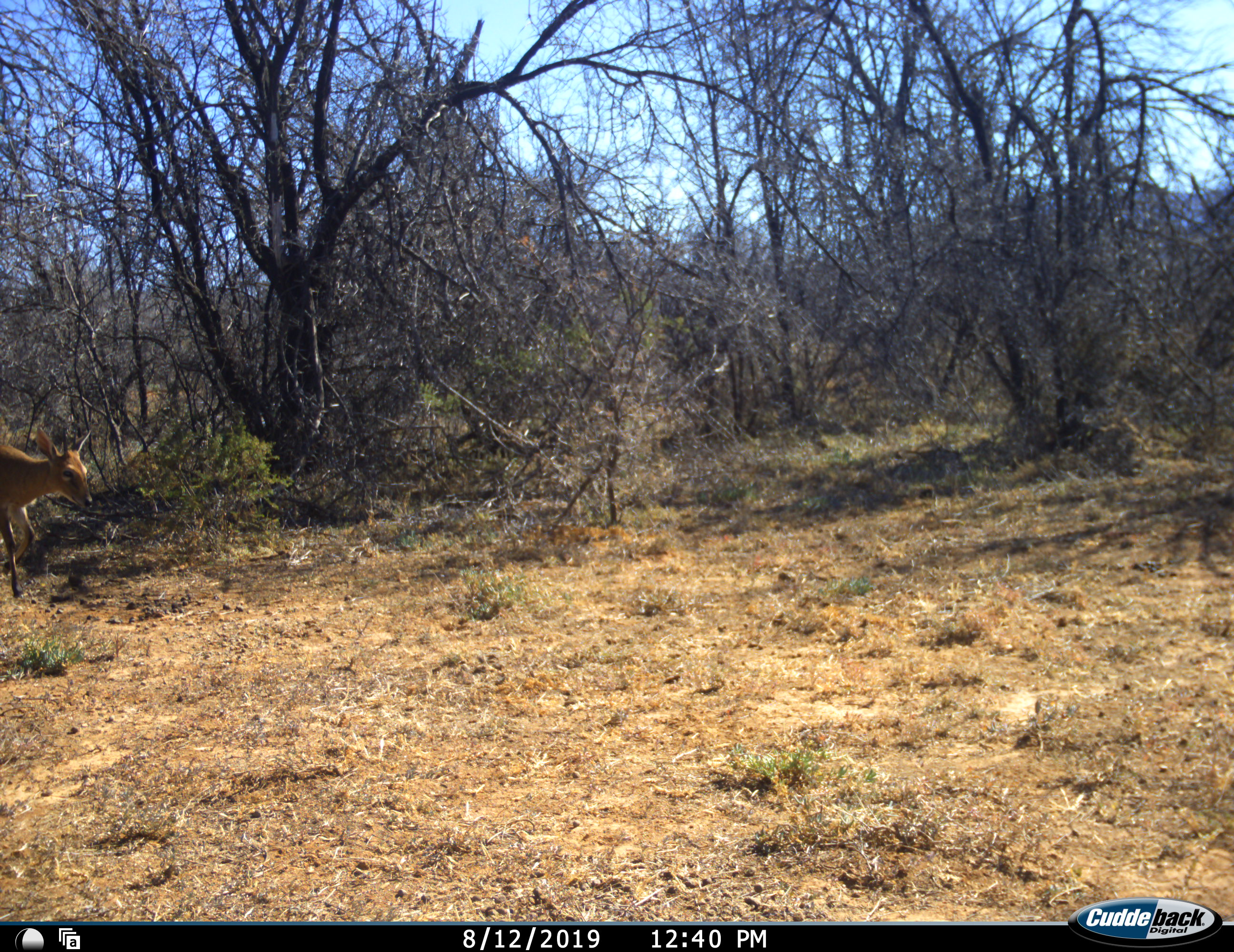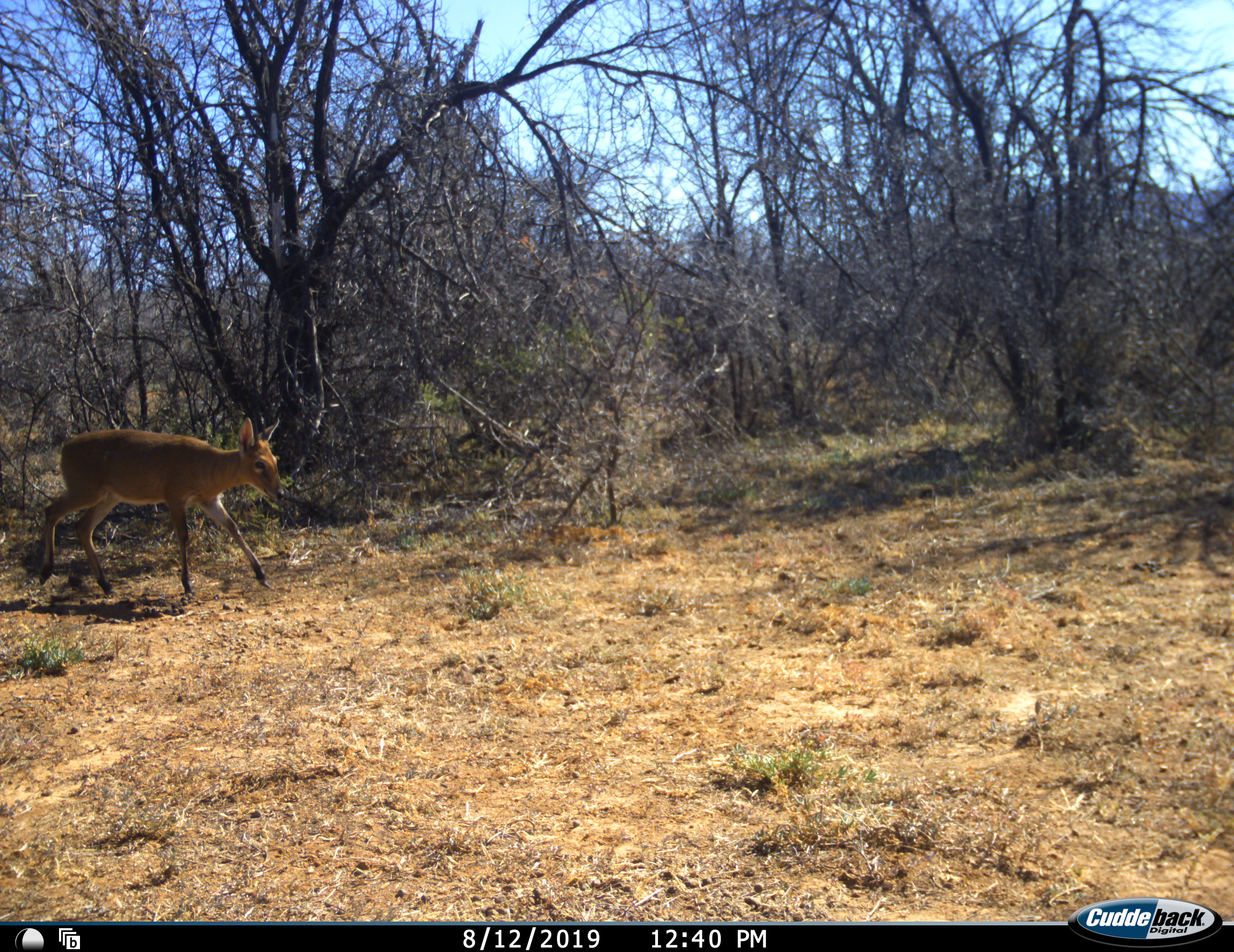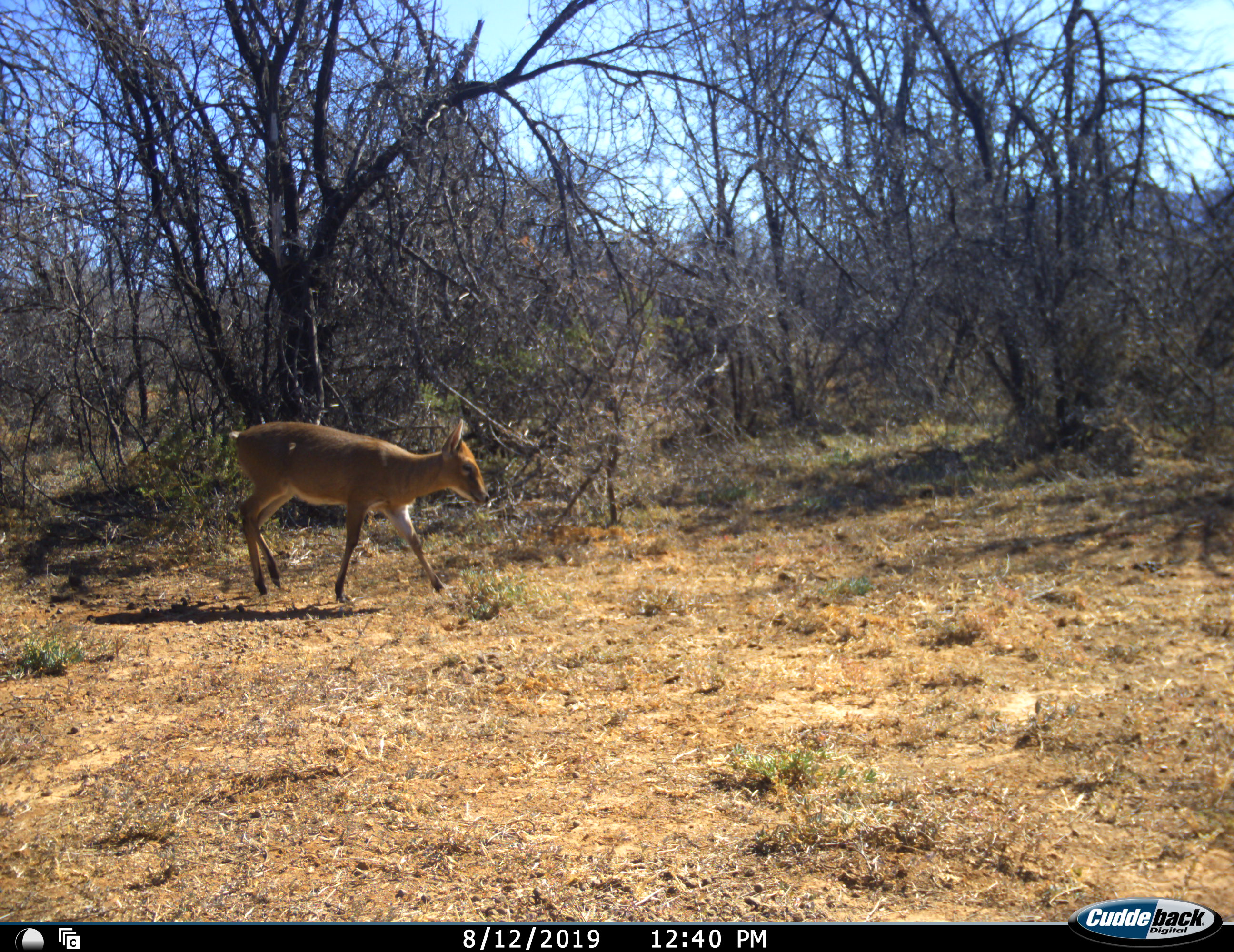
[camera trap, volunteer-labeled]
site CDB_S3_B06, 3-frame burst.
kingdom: Animalia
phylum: Chordata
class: Mammalia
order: Artiodactyla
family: Bovidae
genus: Sylvicapra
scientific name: Sylvicapra grimmia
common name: common duiker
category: duikercommongrey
Duikercommongrey (common duiker) (Sylvicapra grimmia), count 1. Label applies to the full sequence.